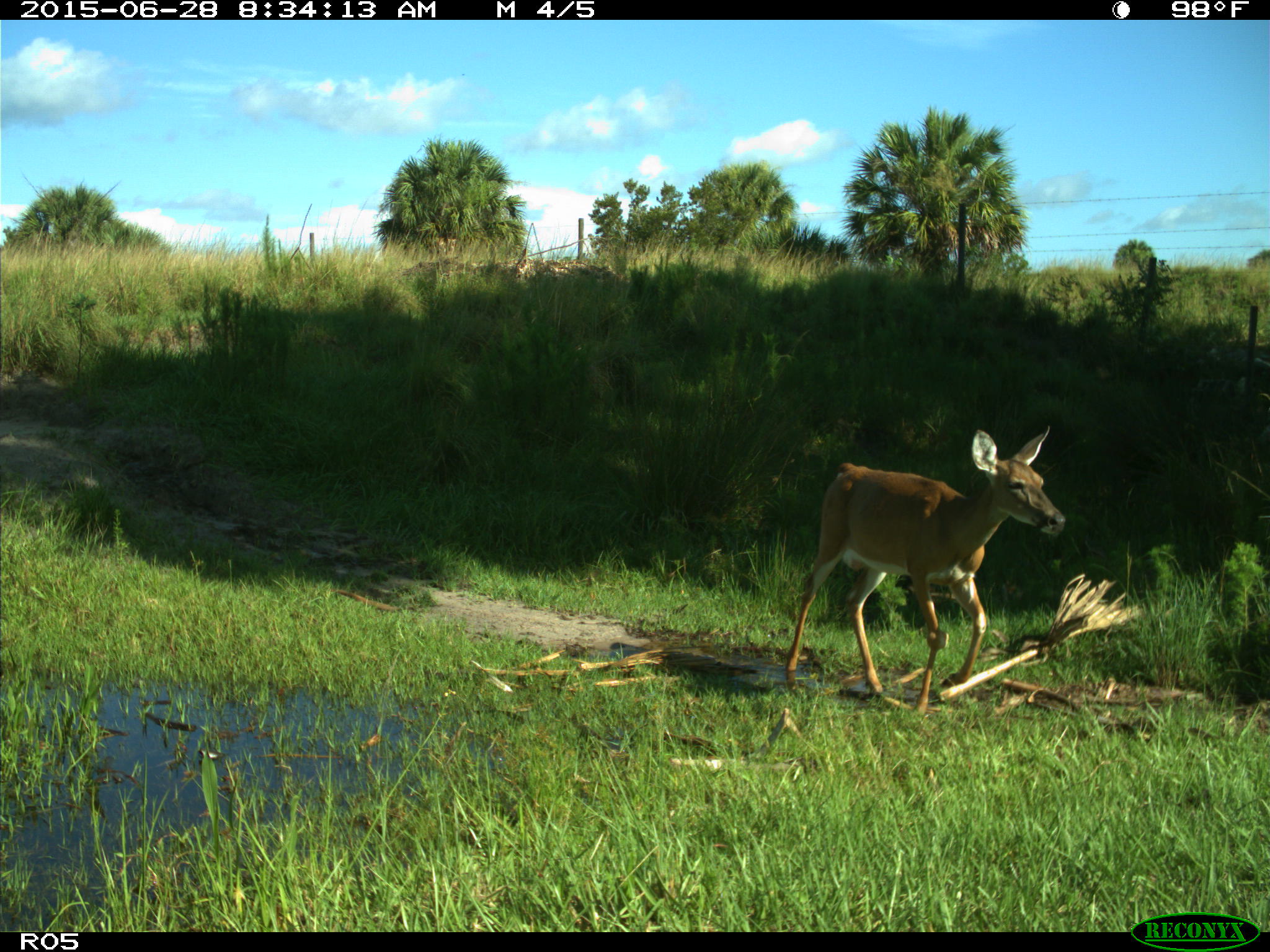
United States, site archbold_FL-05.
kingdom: Animalia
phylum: Chordata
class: Mammalia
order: Artiodactyla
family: Cervidae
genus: Odocoileus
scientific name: Odocoileus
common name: deer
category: unidentified deer